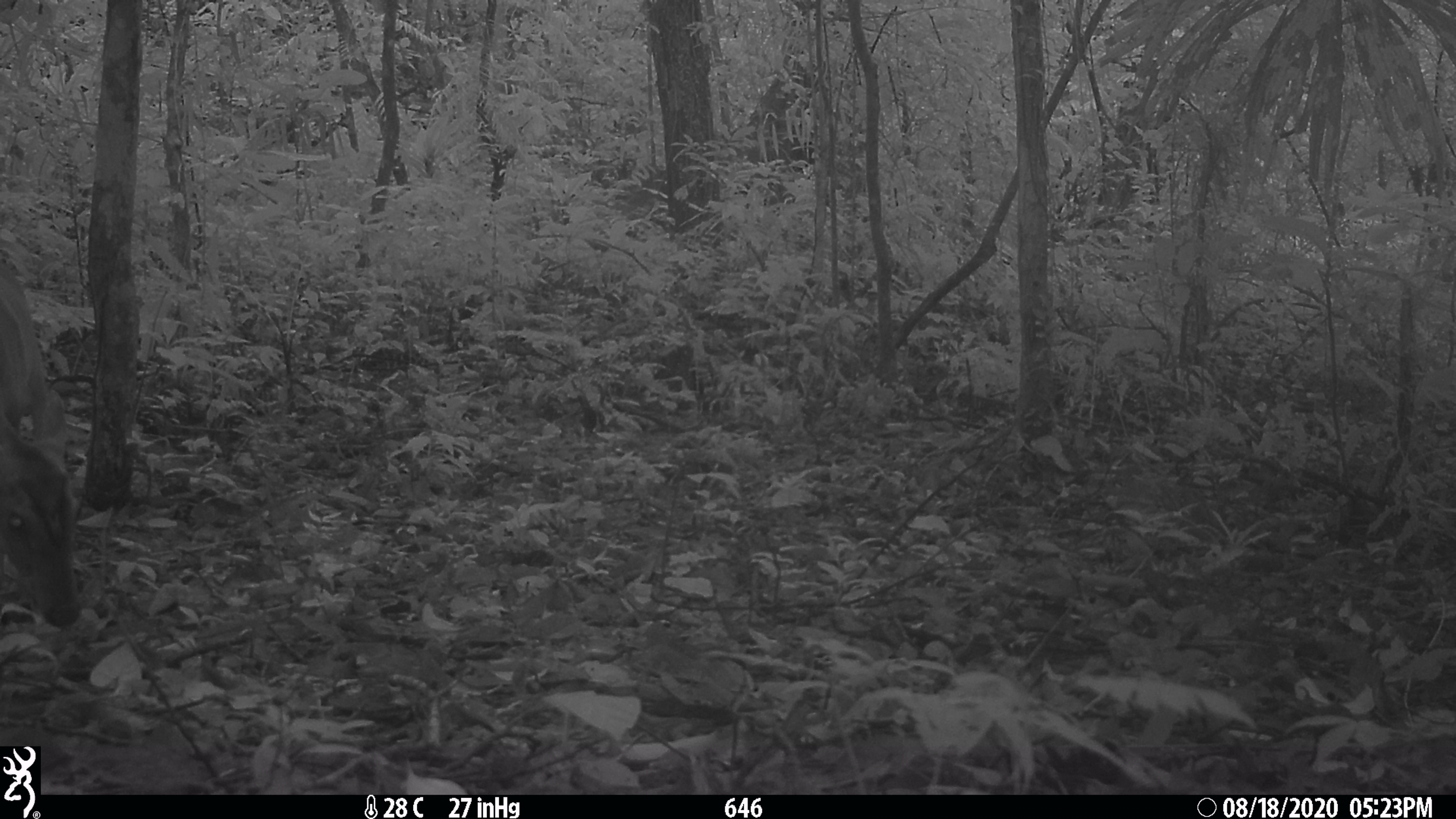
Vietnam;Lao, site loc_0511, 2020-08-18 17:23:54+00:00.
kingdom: Animalia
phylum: Chordata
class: Mammalia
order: Artiodactyla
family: Cervidae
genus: Muntiacus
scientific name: Muntiacus vuquangensis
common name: large-antlered muntjac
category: large antlered muntjac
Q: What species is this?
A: Large antlered muntjac (large-antlered muntjac) (Muntiacus vuquangensis).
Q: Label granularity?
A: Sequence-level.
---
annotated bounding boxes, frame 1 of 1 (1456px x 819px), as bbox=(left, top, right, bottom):
large antlered muntjac: bbox=(0, 259, 82, 629)